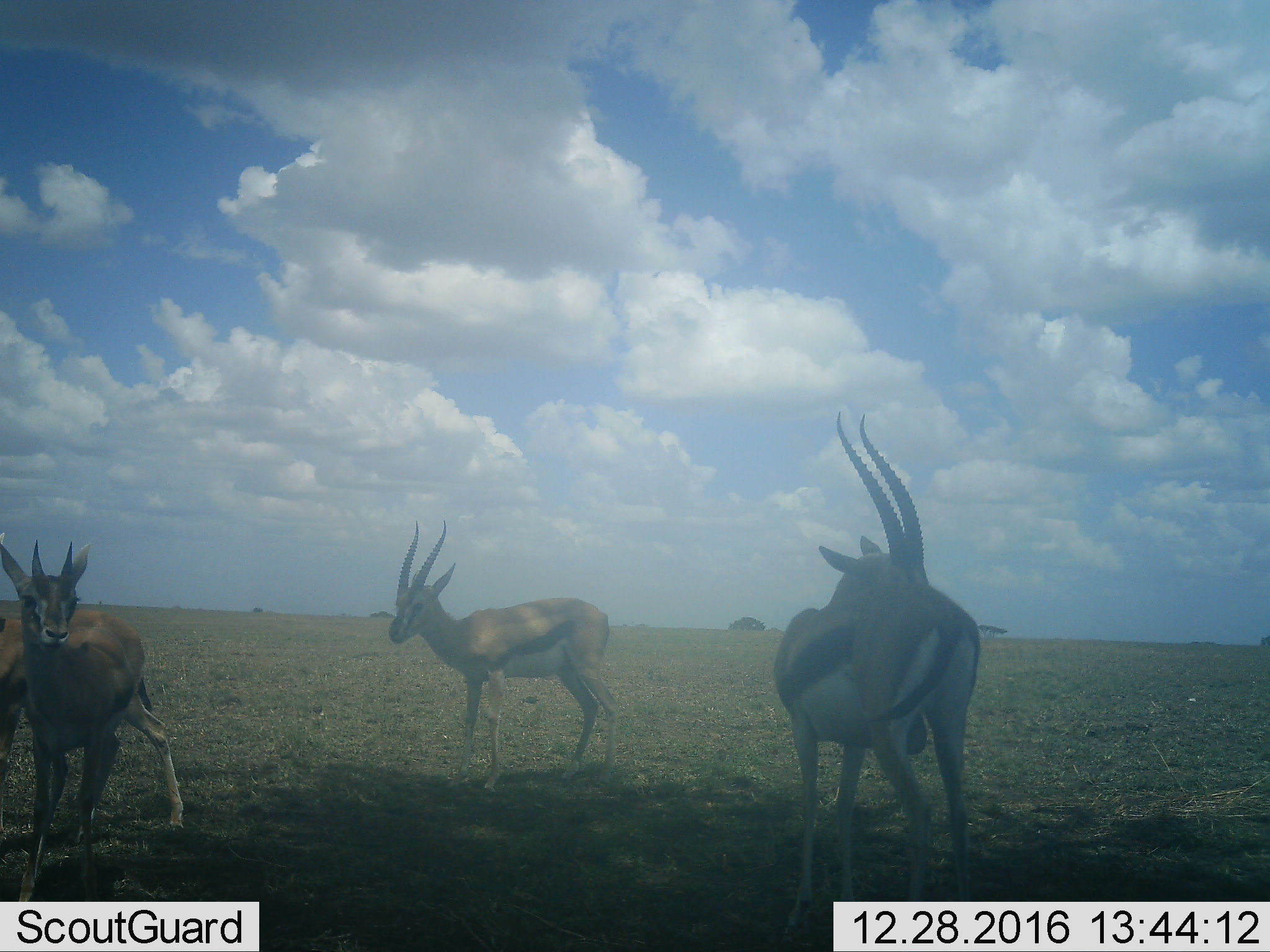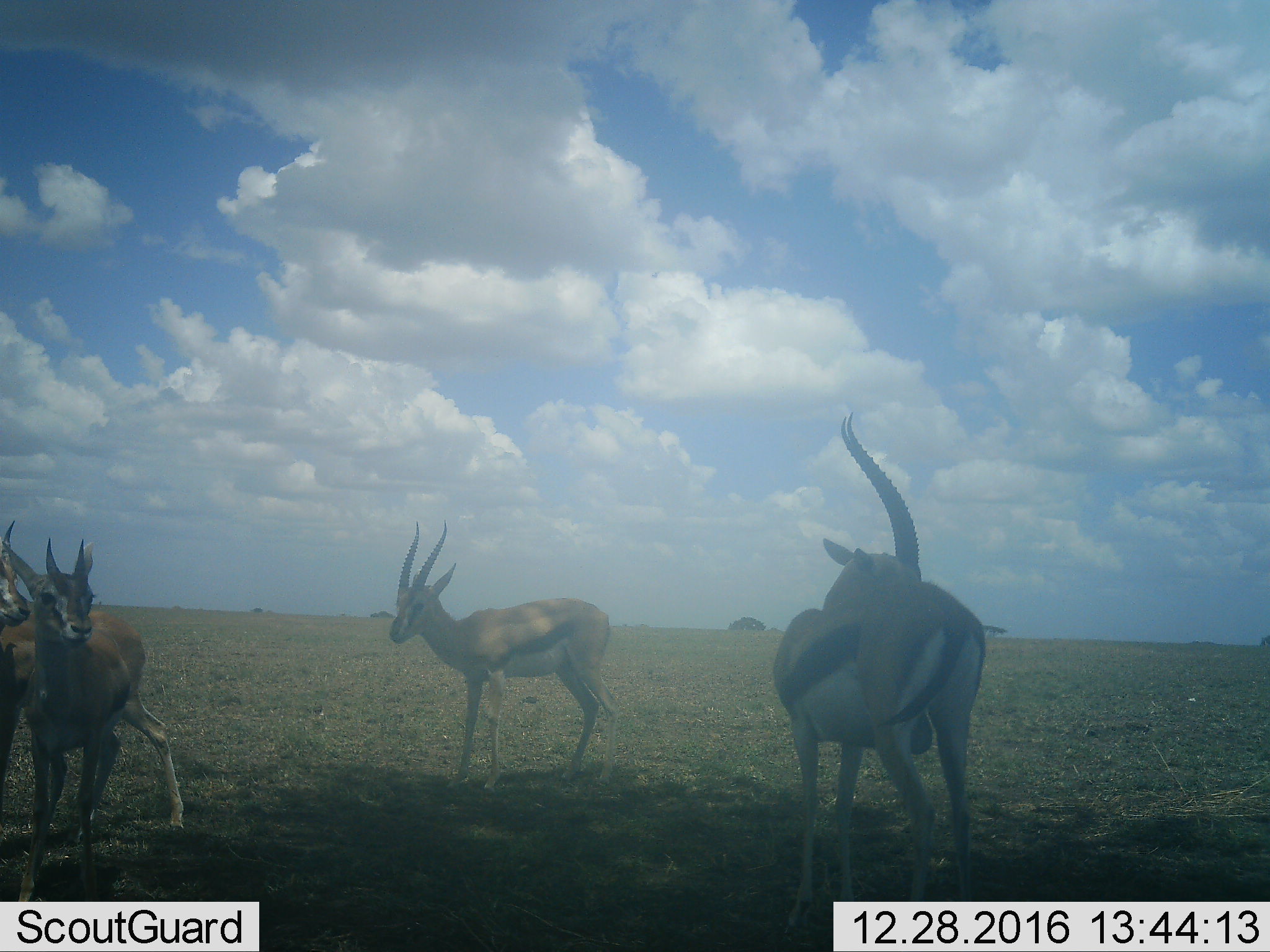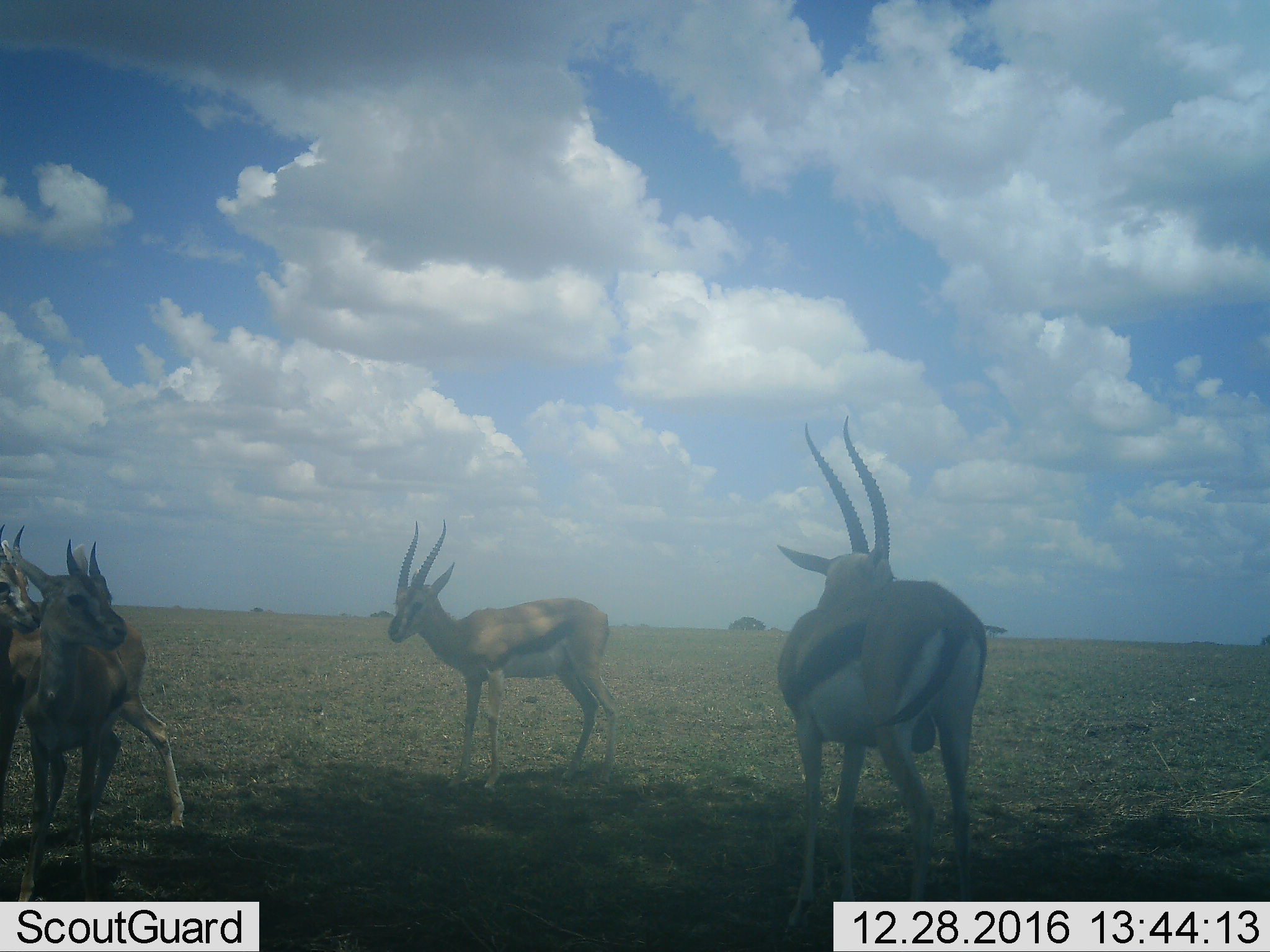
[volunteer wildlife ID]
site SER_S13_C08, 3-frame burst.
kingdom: Animalia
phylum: Chordata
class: Mammalia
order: Artiodactyla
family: Bovidae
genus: Eudorcas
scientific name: Eudorcas thomsonii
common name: thomson's gazelle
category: gazellethomsons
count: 4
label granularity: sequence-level